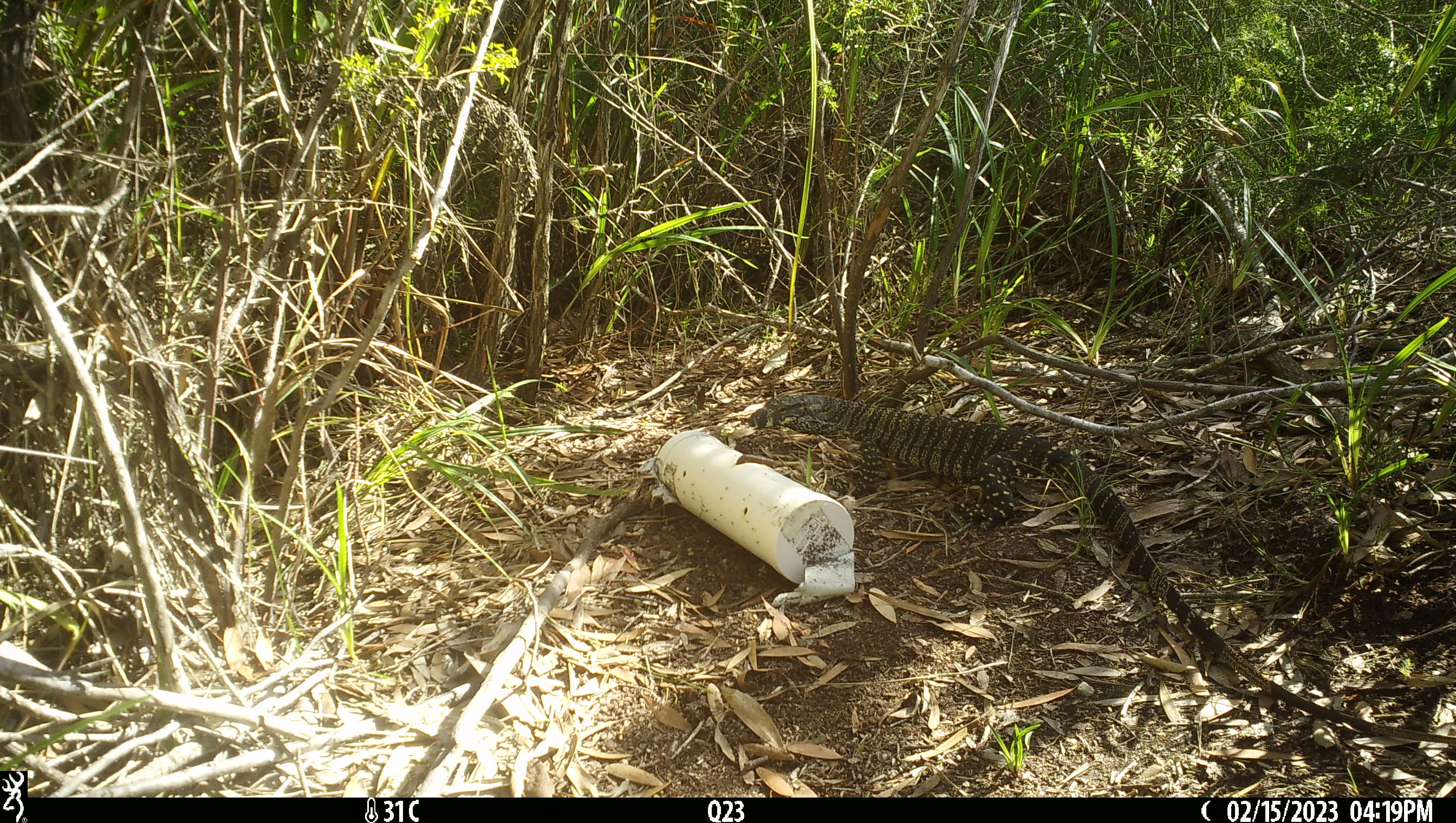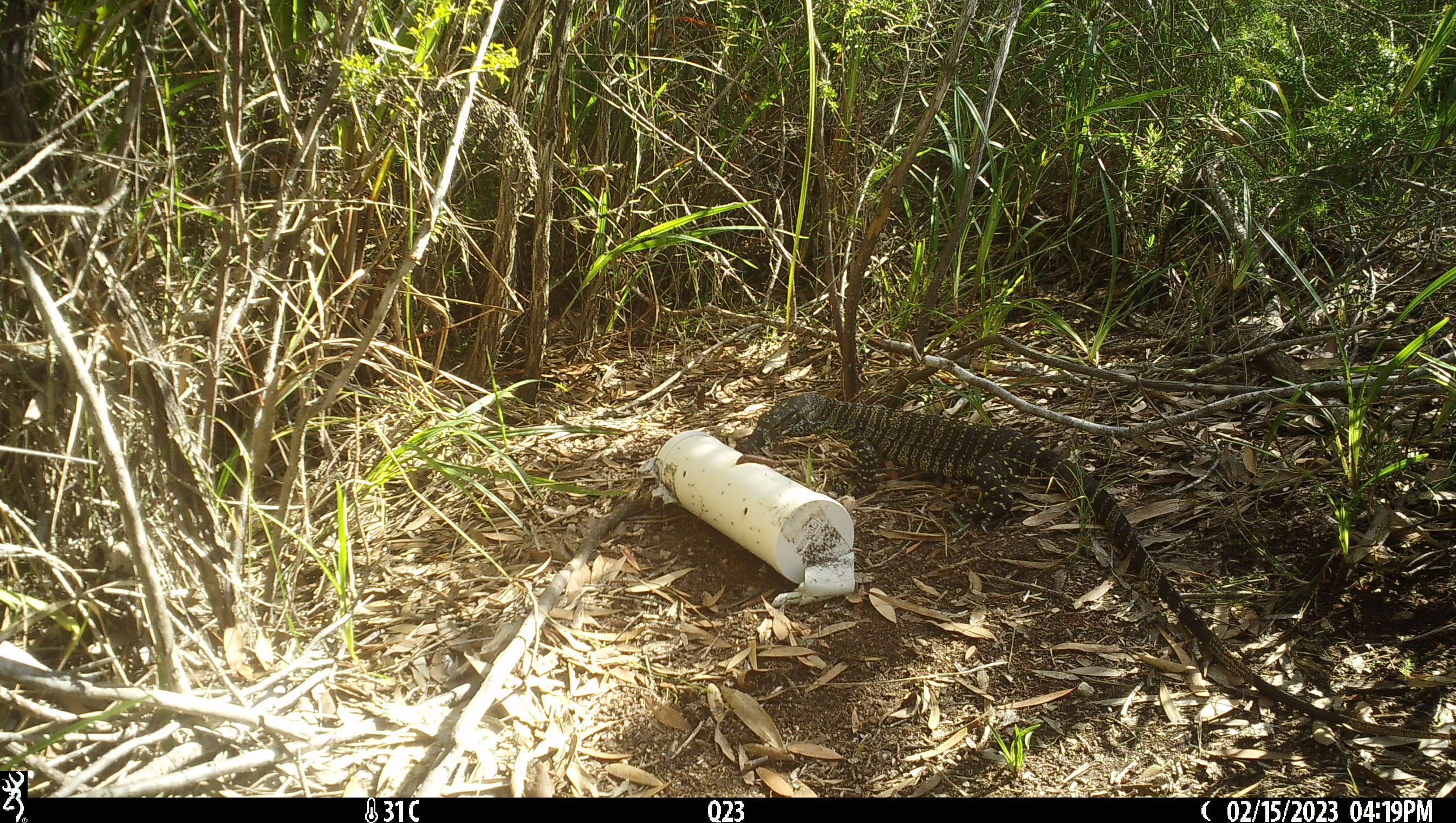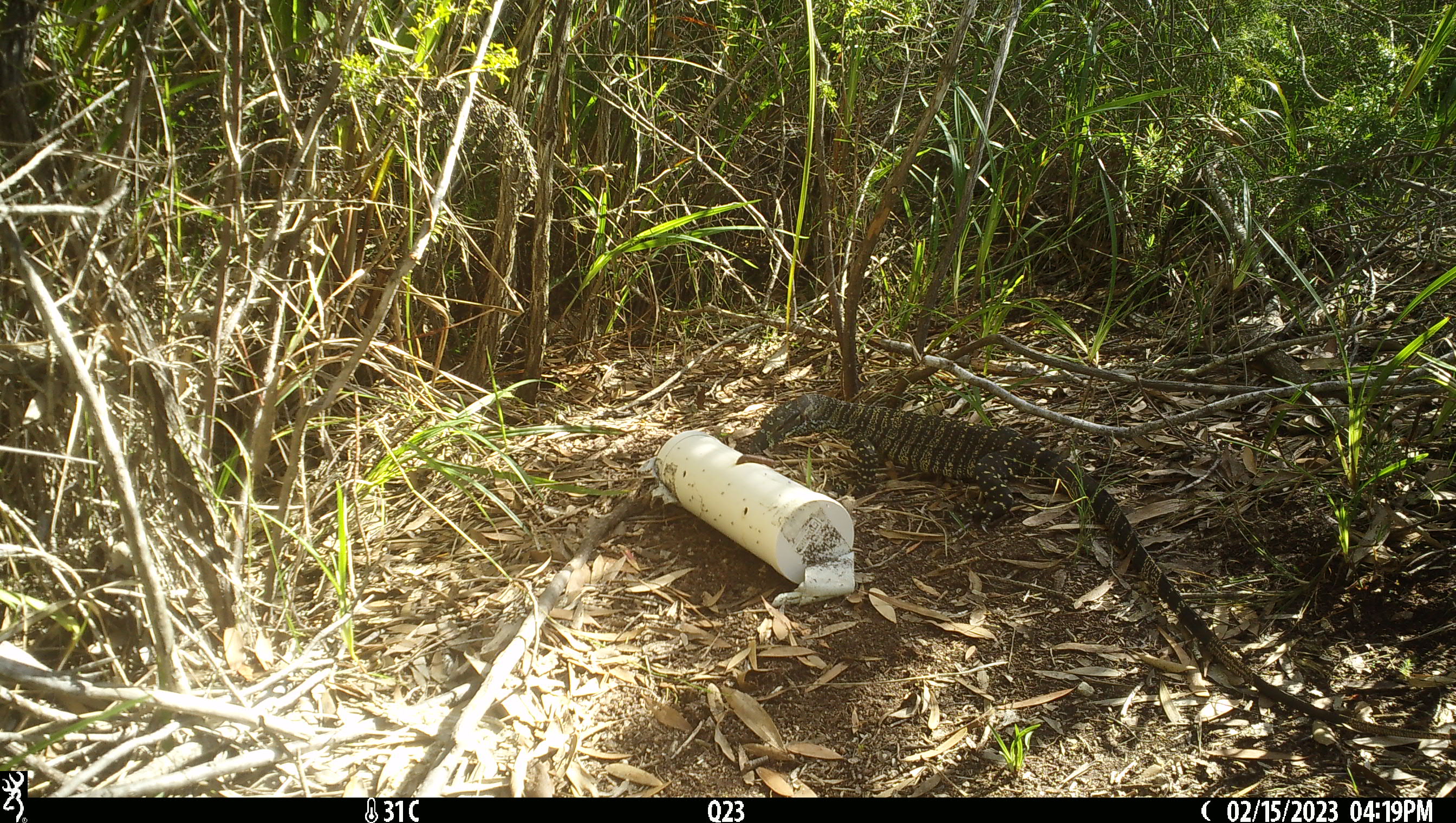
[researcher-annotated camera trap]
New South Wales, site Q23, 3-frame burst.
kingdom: Animalia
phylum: Chordata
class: Reptilia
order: Squamata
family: Varanidae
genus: Varanus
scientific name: Varanus varius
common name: lace monitor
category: goanna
Goanna (lace monitor) (Varanus varius).